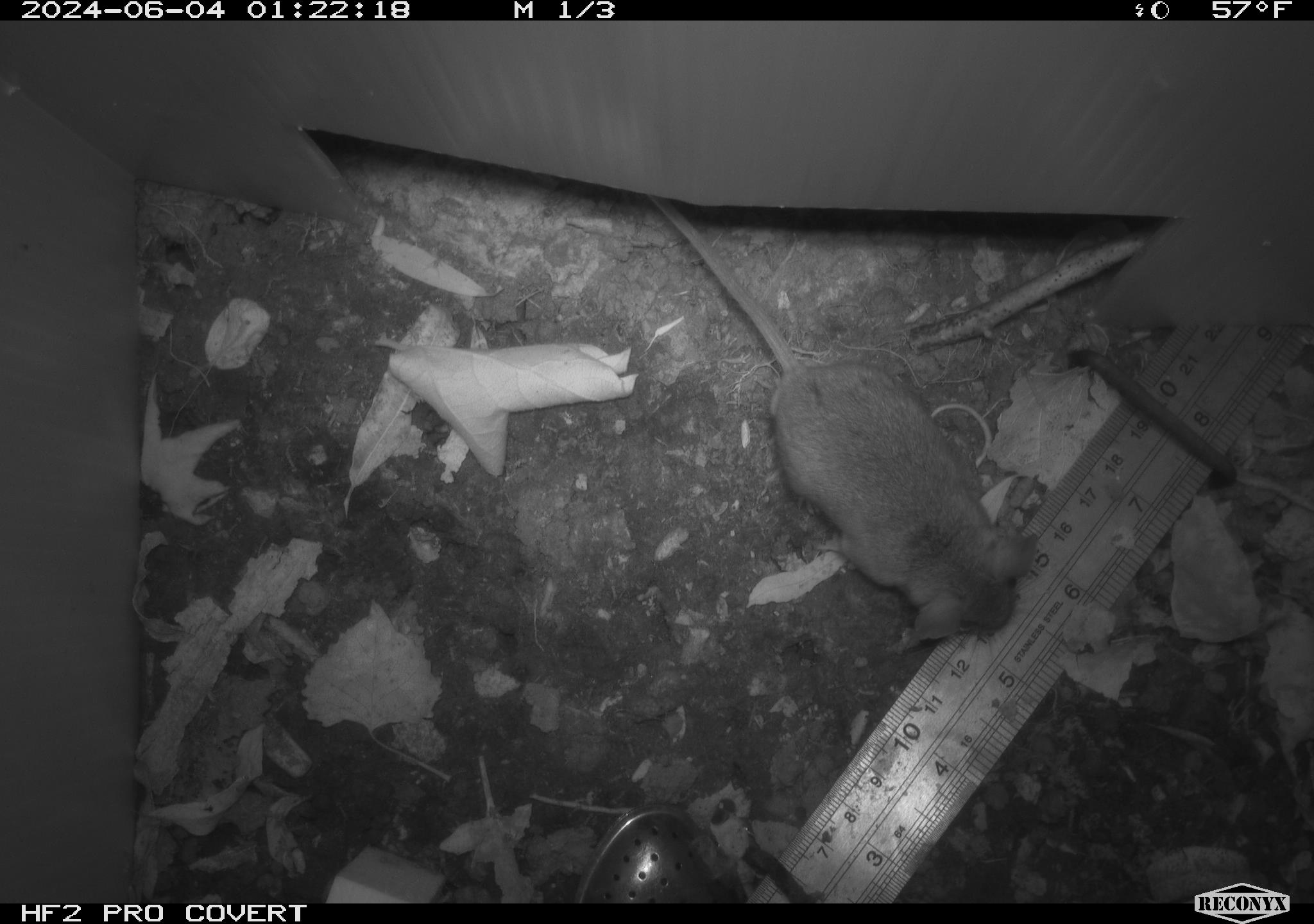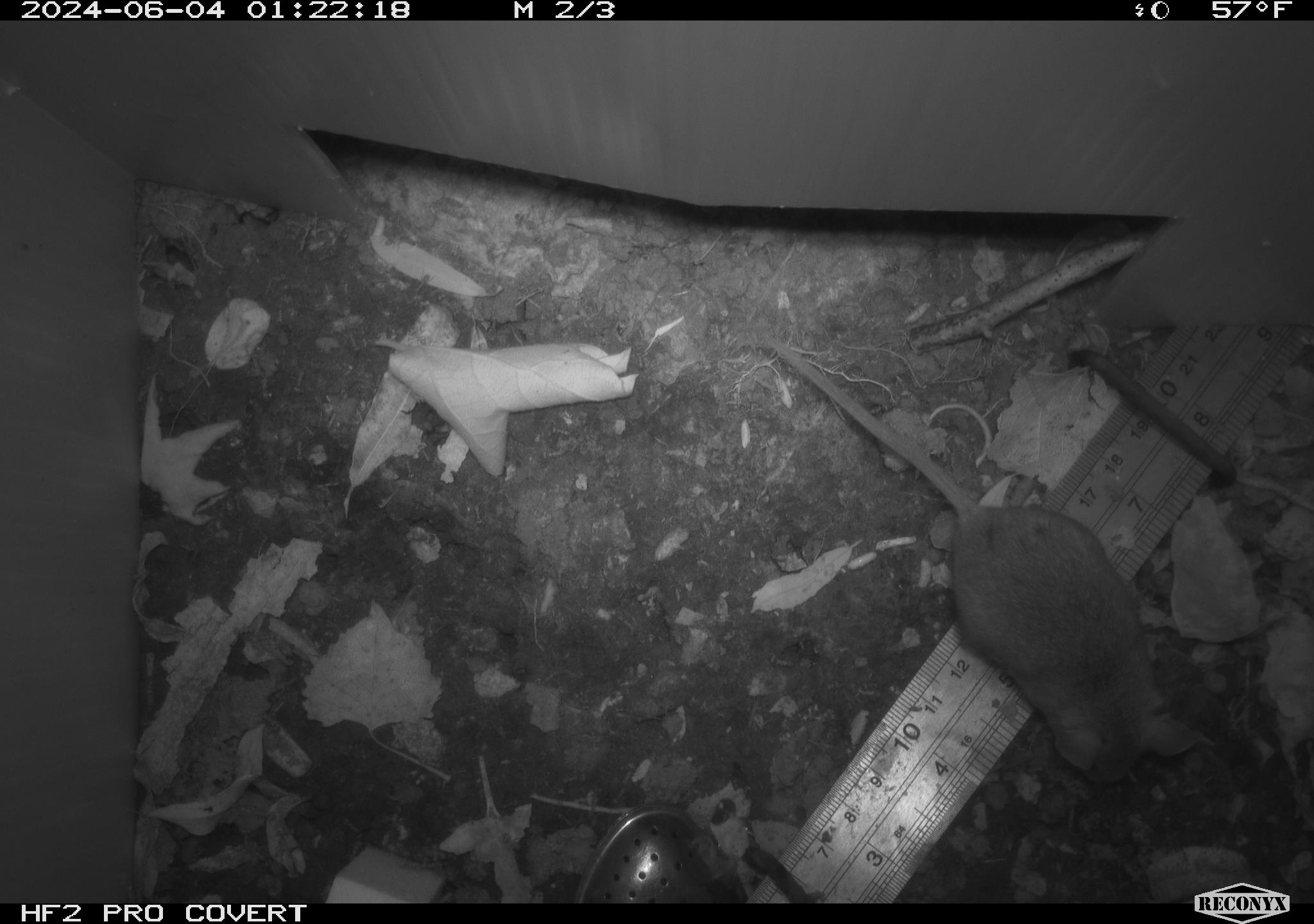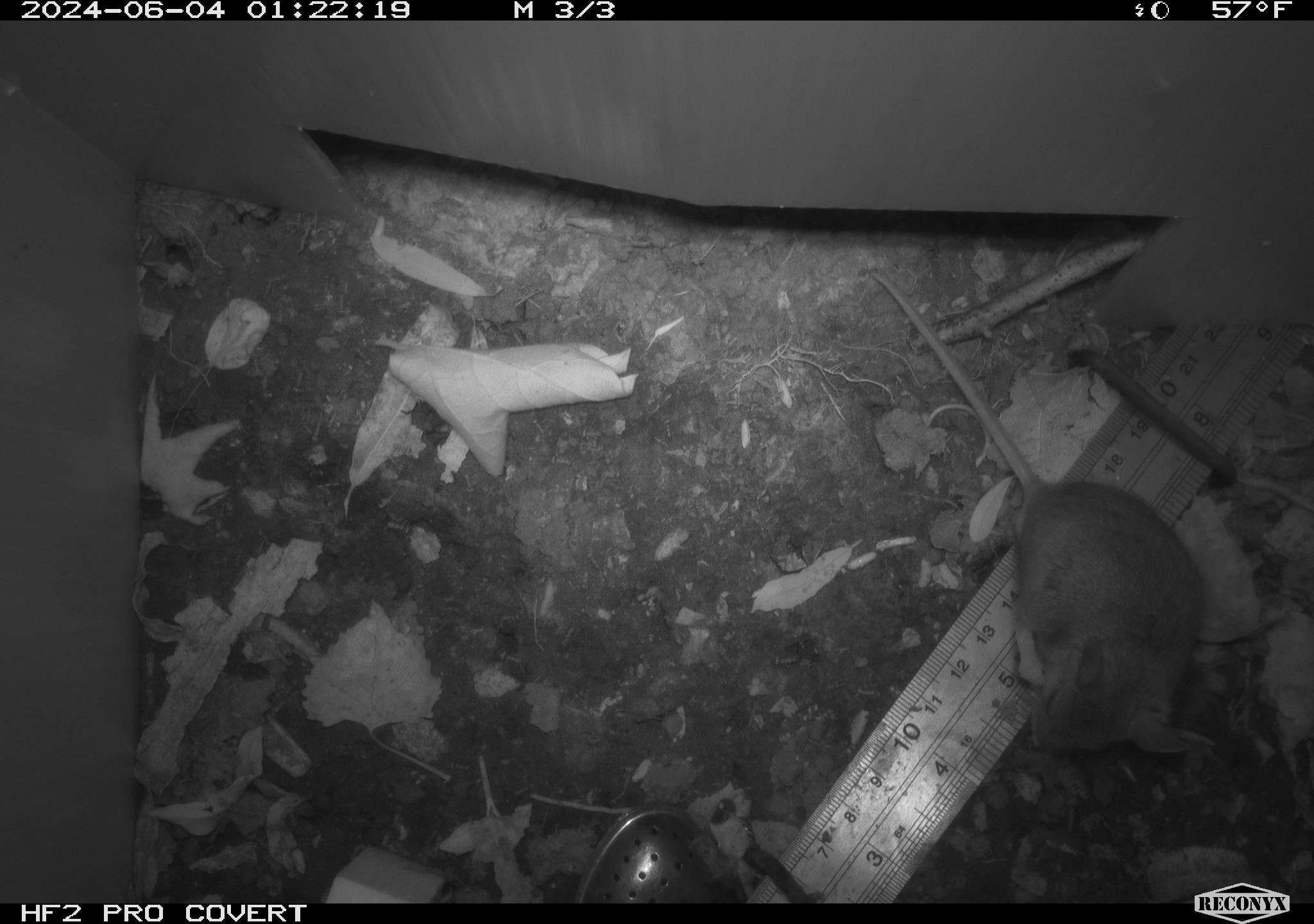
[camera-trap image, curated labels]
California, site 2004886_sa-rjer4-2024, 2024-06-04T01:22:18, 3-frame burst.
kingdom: Animalia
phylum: Chordata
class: Mammalia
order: Rodentia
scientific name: Rodentia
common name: mouse species